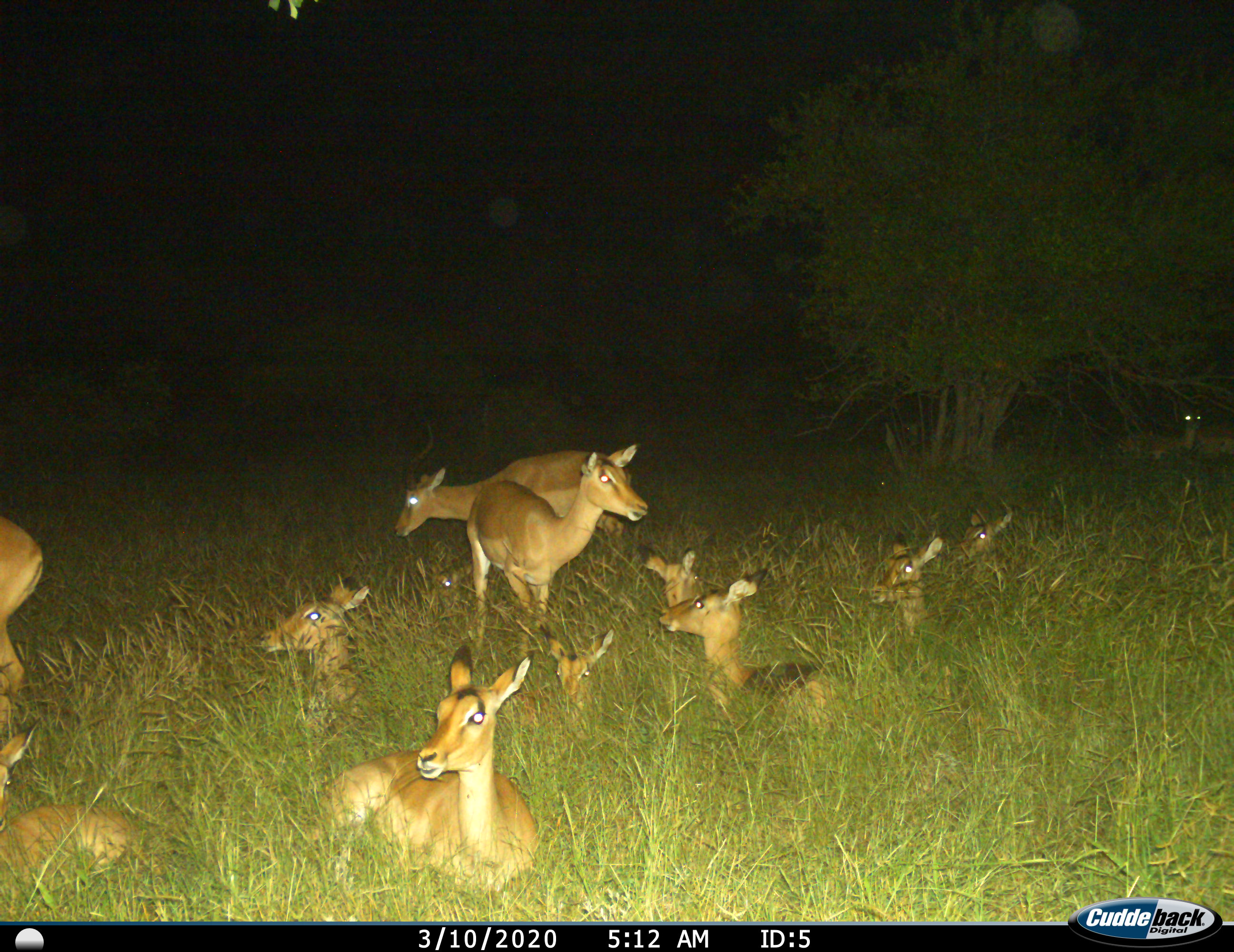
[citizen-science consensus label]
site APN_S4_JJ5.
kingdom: Animalia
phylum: Chordata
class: Mammalia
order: Artiodactyla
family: Bovidae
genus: Aepyceros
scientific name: Aepyceros melampus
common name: impala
Impala (Aepyceros melampus), count 11-50. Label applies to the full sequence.